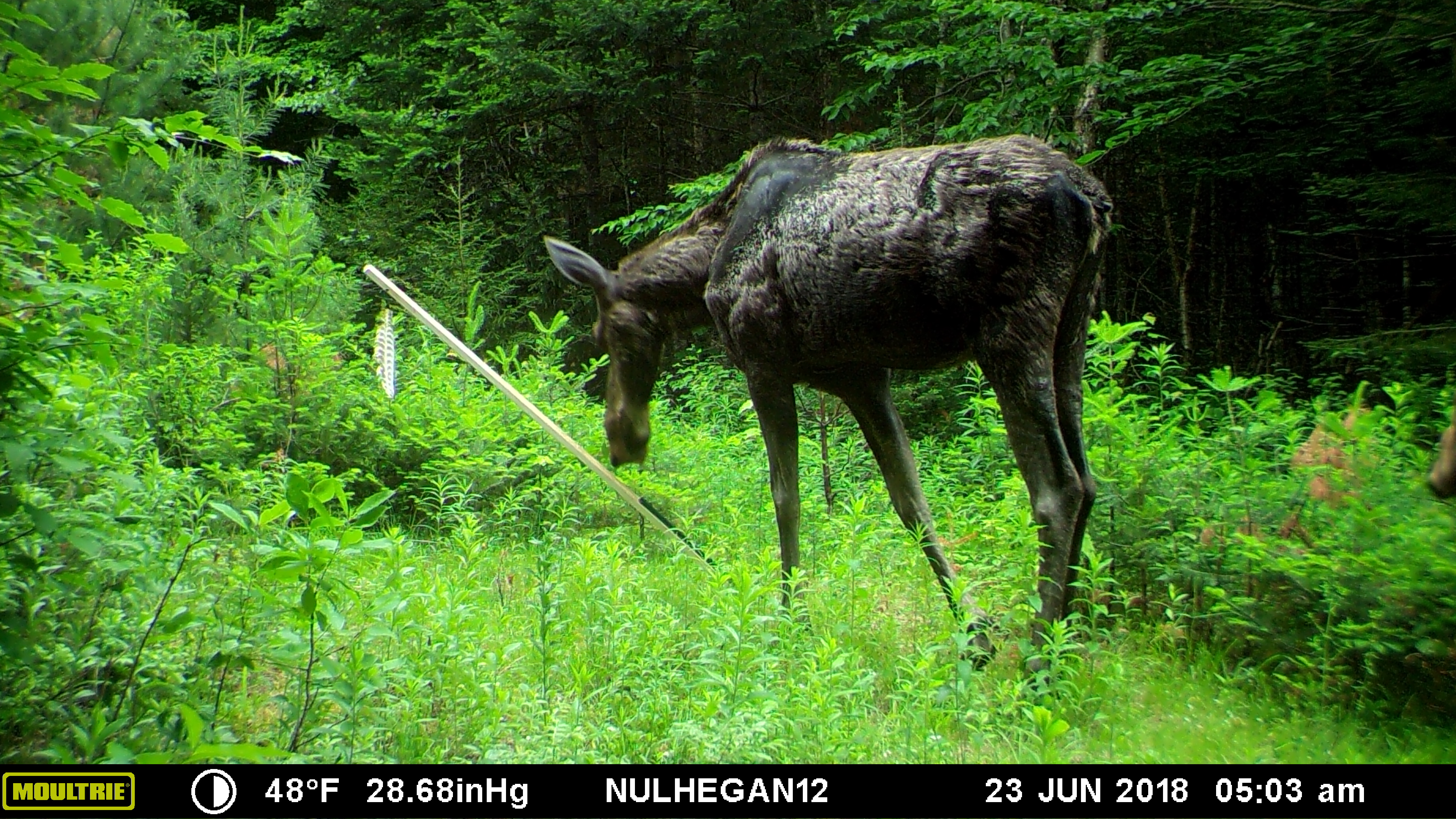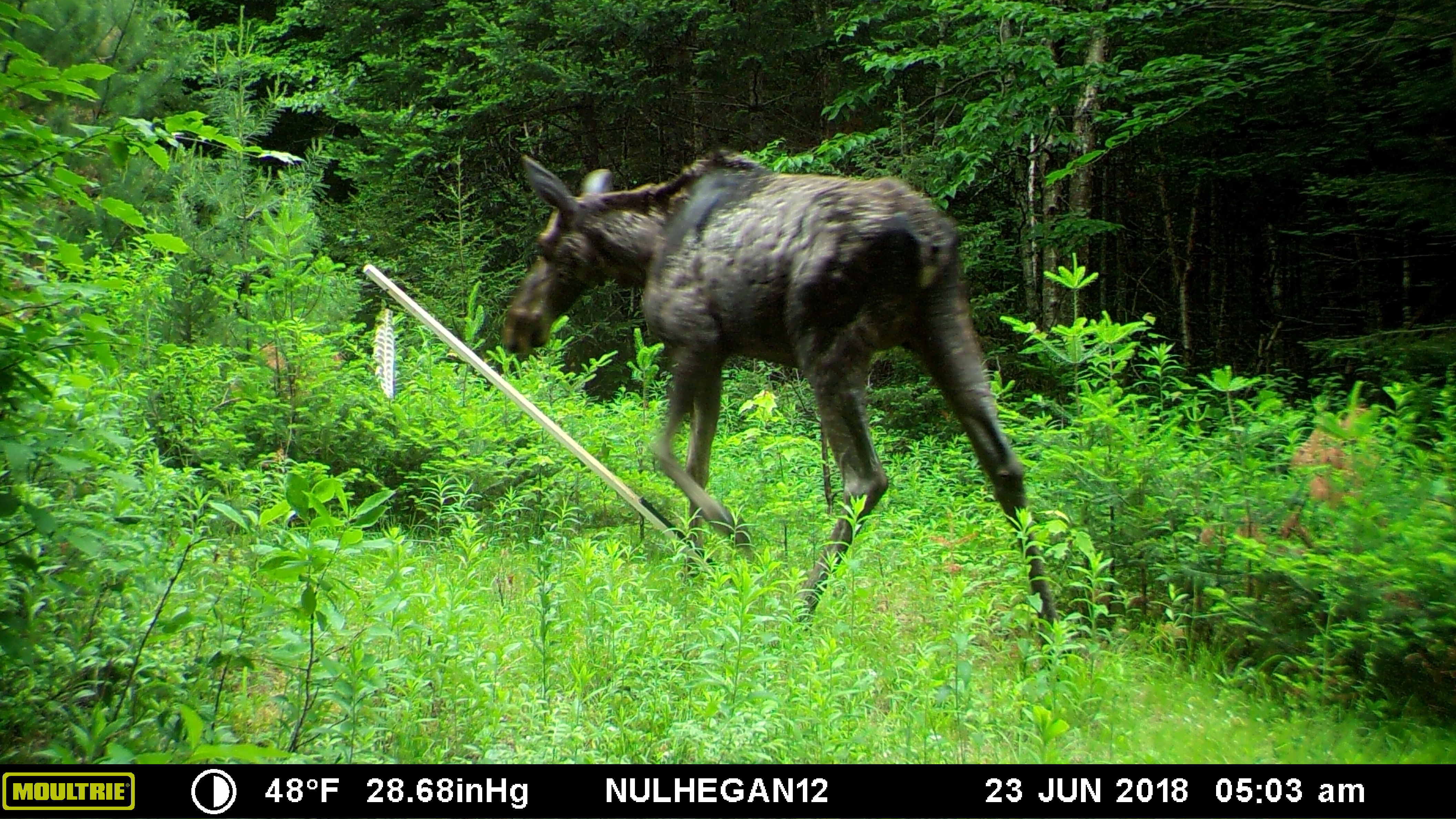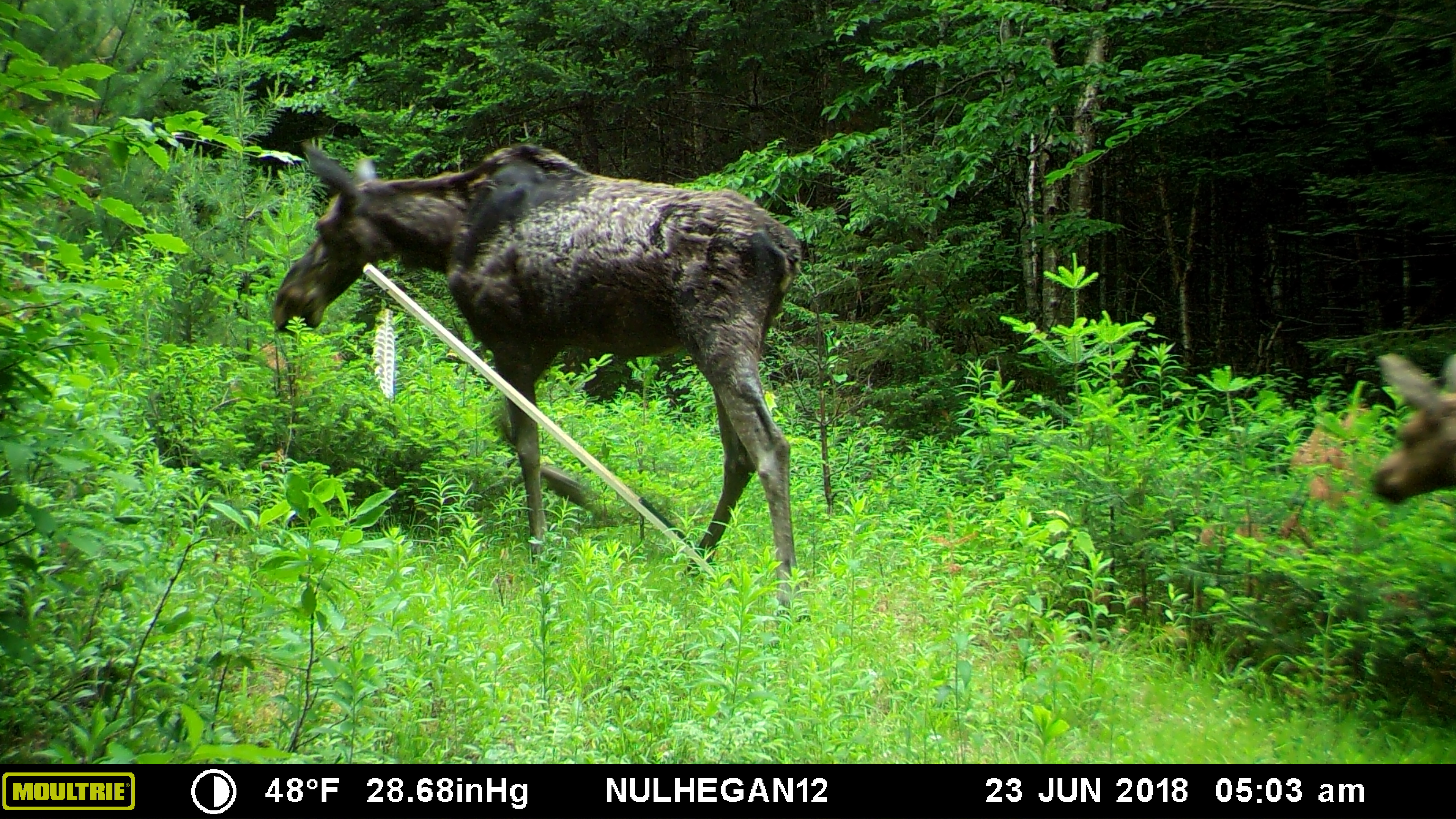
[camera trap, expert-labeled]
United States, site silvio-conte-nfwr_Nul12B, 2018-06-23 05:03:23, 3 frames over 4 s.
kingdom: Animalia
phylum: Chordata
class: Mammalia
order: Artiodactyla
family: Cervidae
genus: Alces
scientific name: Alces alces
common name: moose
Moose (Alces alces).